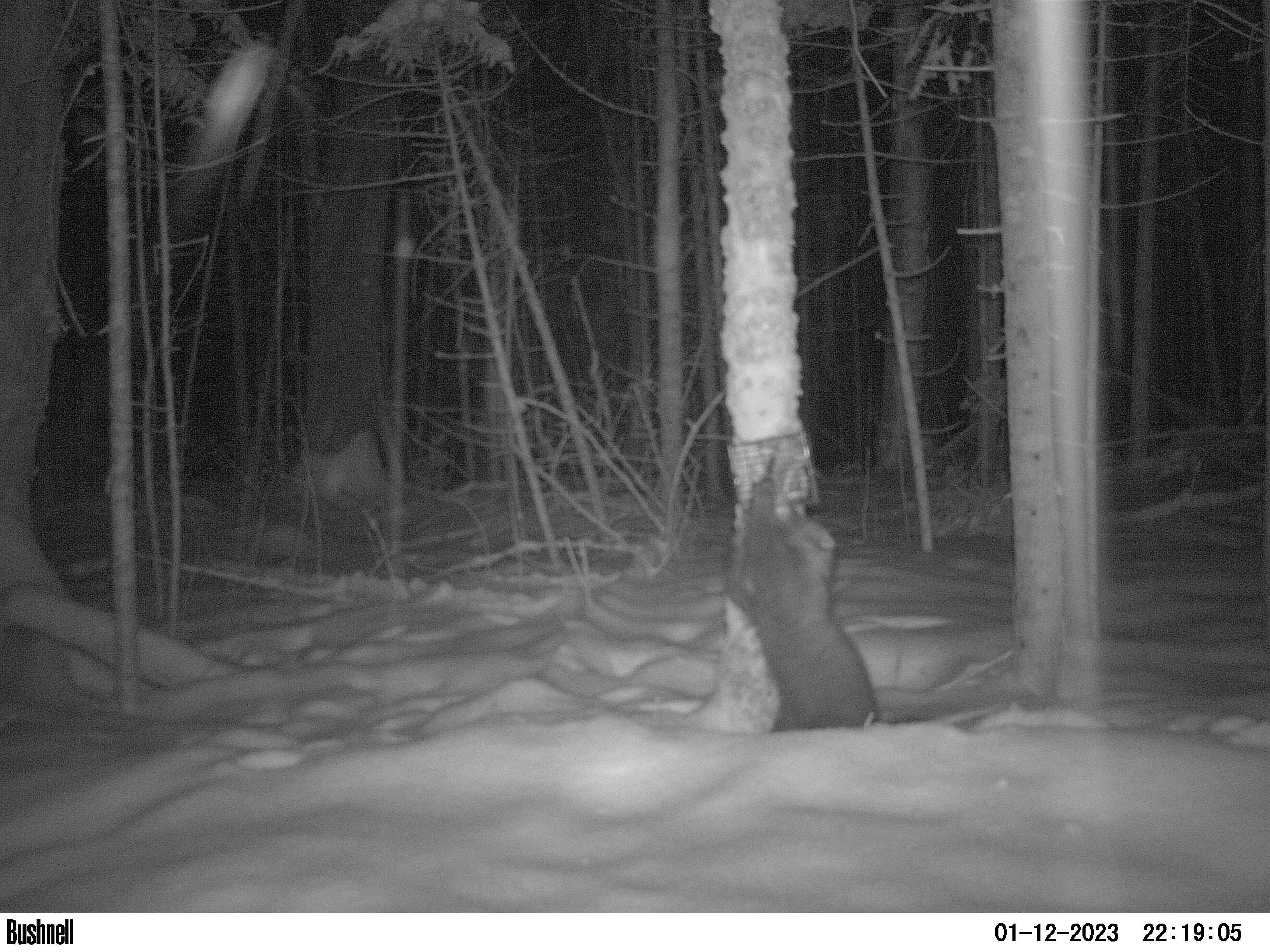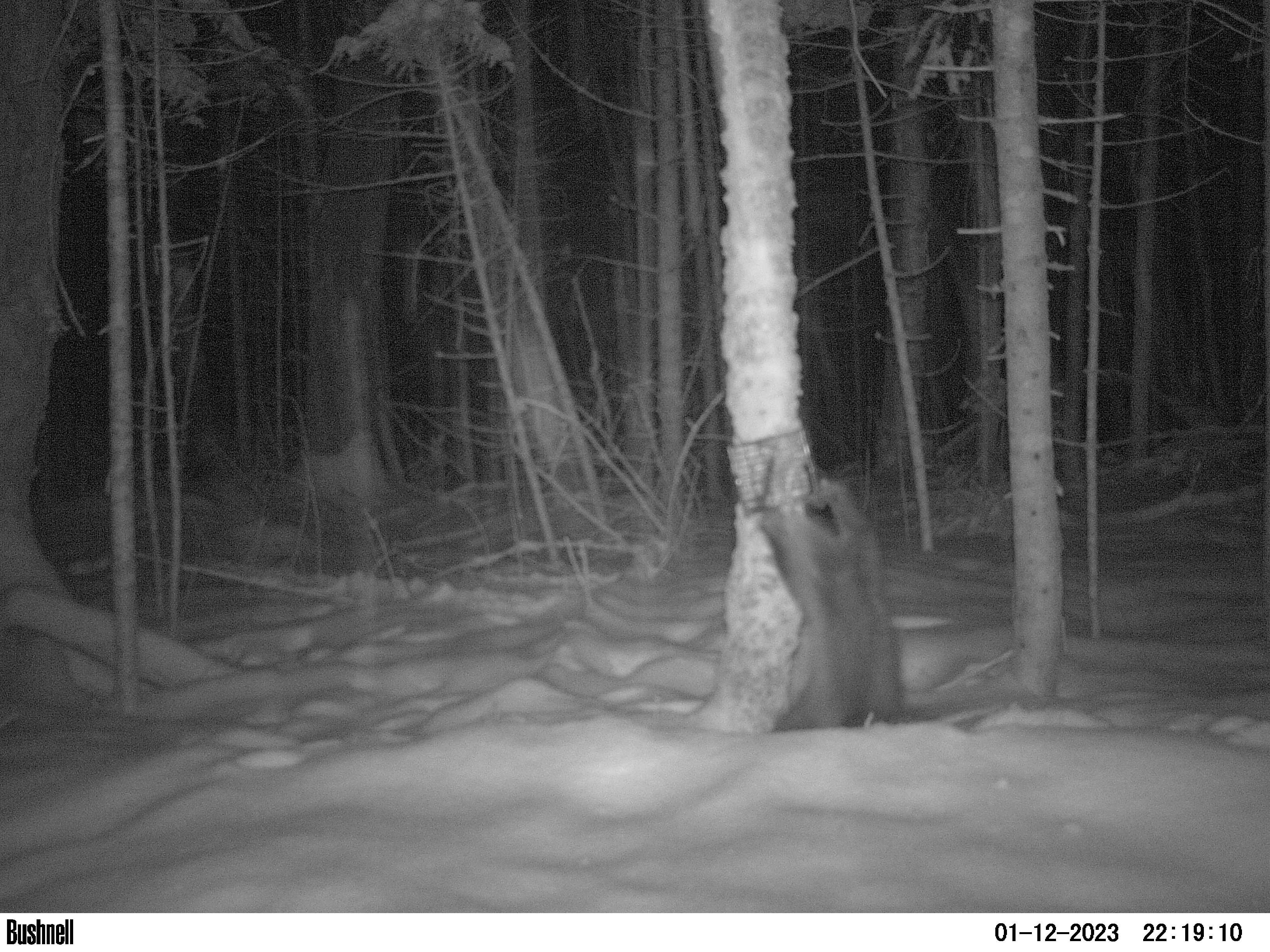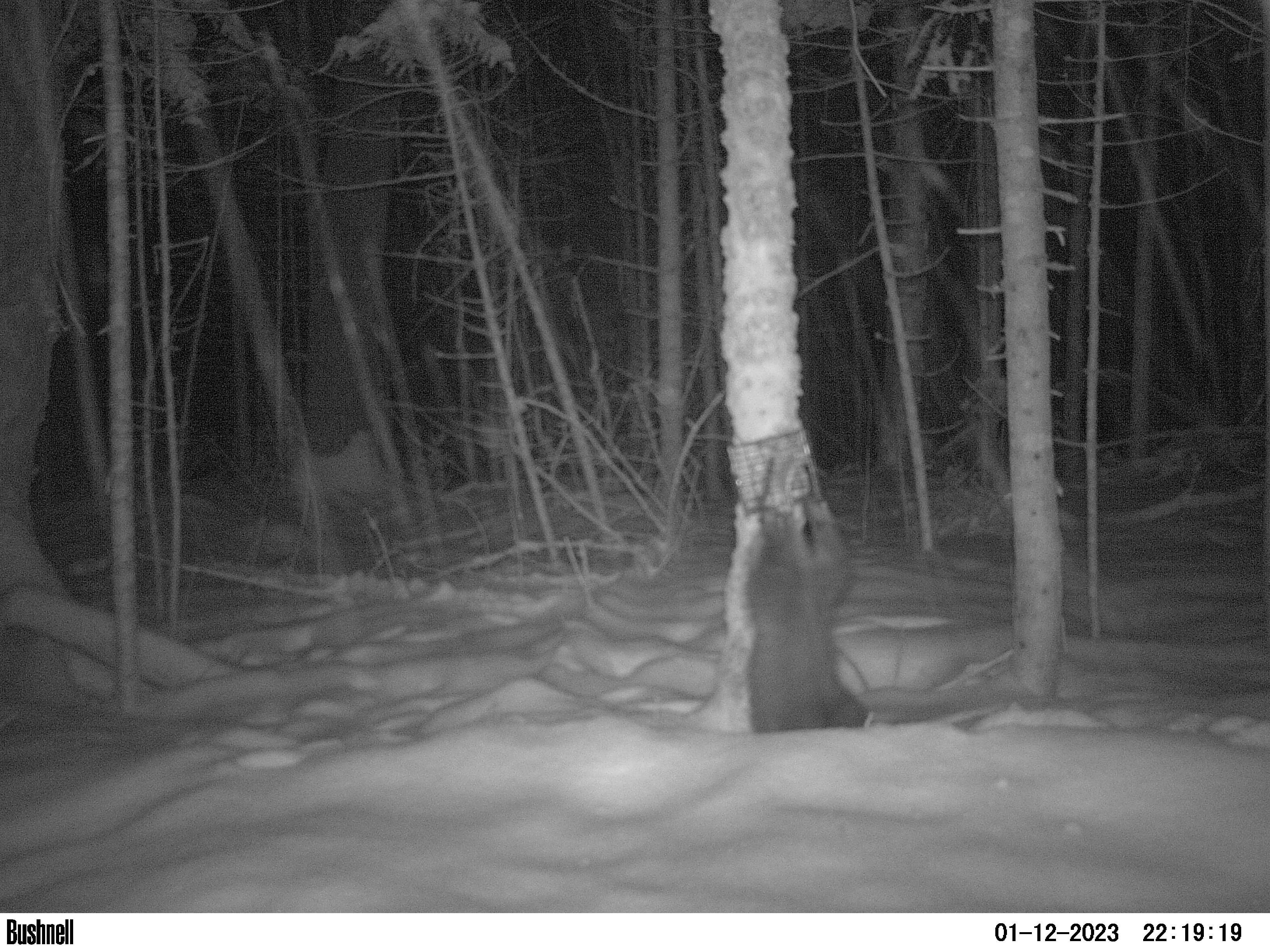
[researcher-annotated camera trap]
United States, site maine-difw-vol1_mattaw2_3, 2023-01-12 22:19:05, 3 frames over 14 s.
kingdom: Animalia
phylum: Chordata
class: Mammalia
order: Carnivora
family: Mustelidae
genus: Pekania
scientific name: Pekania pennanti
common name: fisher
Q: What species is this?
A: Fisher (Pekania pennanti).